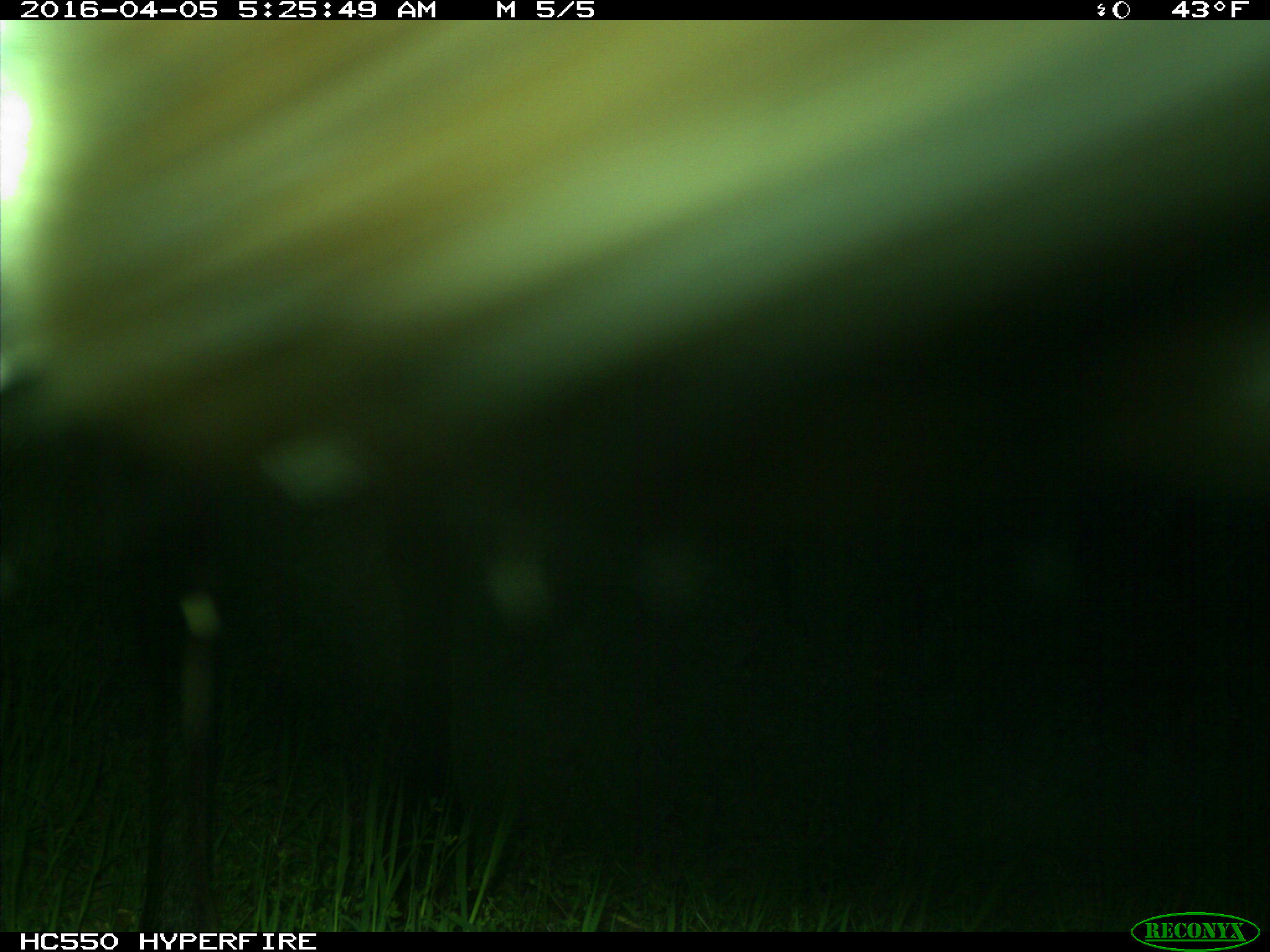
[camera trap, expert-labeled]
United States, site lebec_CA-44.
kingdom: Animalia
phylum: Chordata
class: Mammalia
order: Artiodactyla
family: Cervidae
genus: Cervus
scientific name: Cervus canadensis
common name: elk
Cervus canadensis (elk).